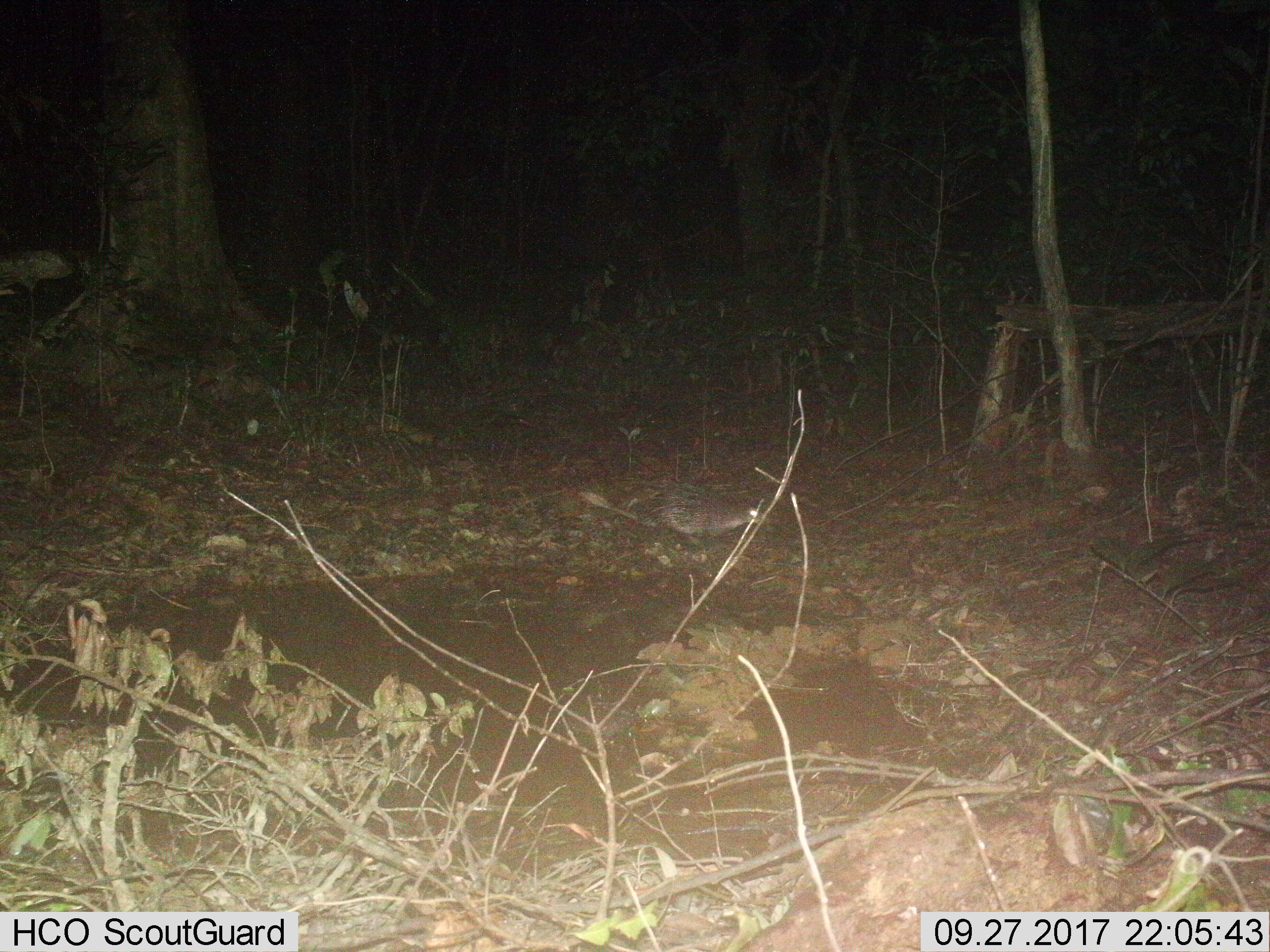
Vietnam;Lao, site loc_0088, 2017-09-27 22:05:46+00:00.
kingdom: Animalia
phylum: Chordata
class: Mammalia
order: Rodentia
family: Hystricidae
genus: Atherurus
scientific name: Atherurus macrourus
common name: asiatic brush-tailed porcupine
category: asiatic brush tailed porcupine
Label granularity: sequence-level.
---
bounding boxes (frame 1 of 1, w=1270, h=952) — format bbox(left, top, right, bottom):
asiatic brush tailed porcupine: bbox(577, 478, 770, 547)